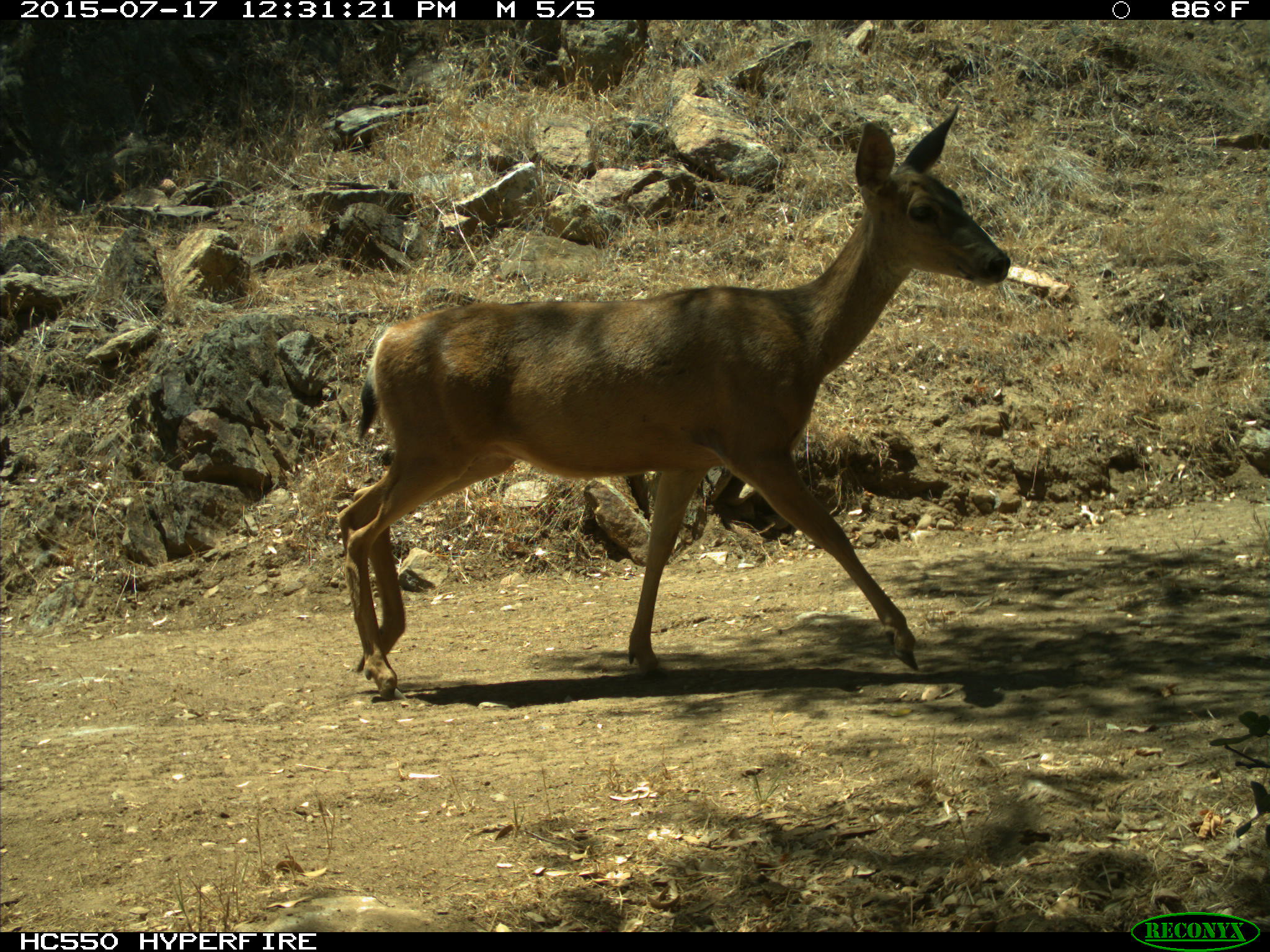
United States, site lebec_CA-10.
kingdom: Animalia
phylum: Chordata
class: Mammalia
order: Artiodactyla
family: Cervidae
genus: Odocoileus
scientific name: Odocoileus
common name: deer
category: unidentified deer